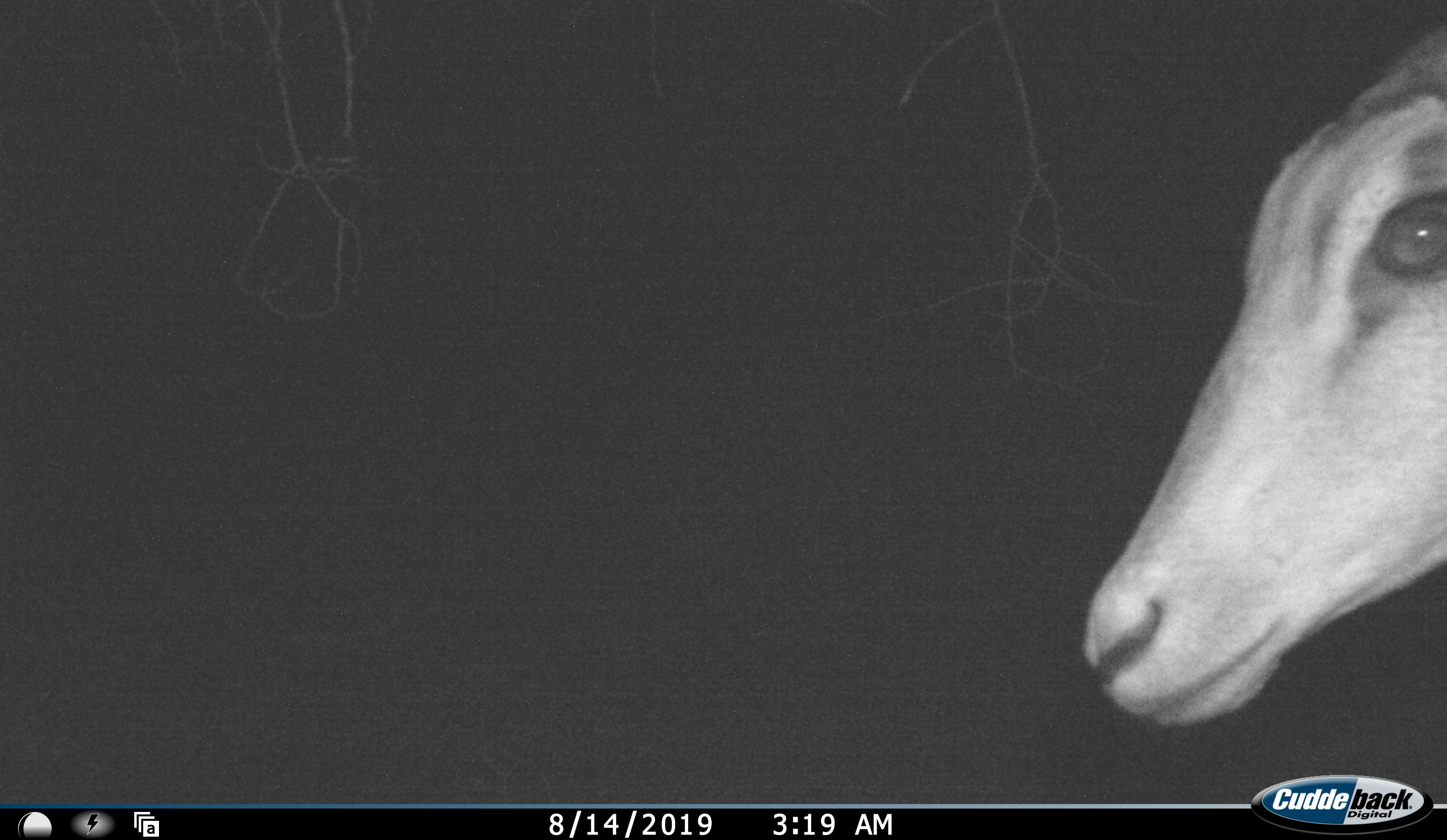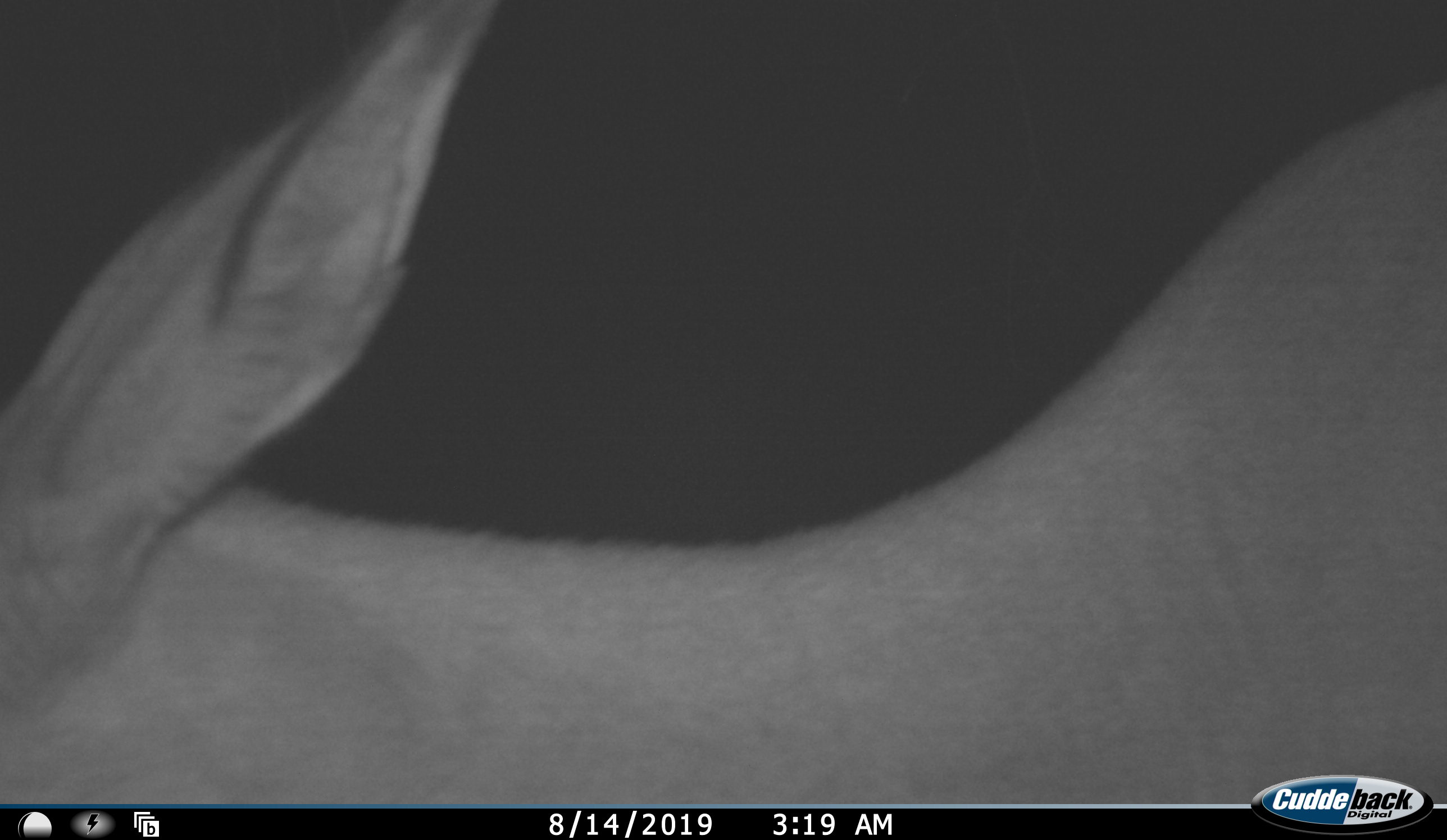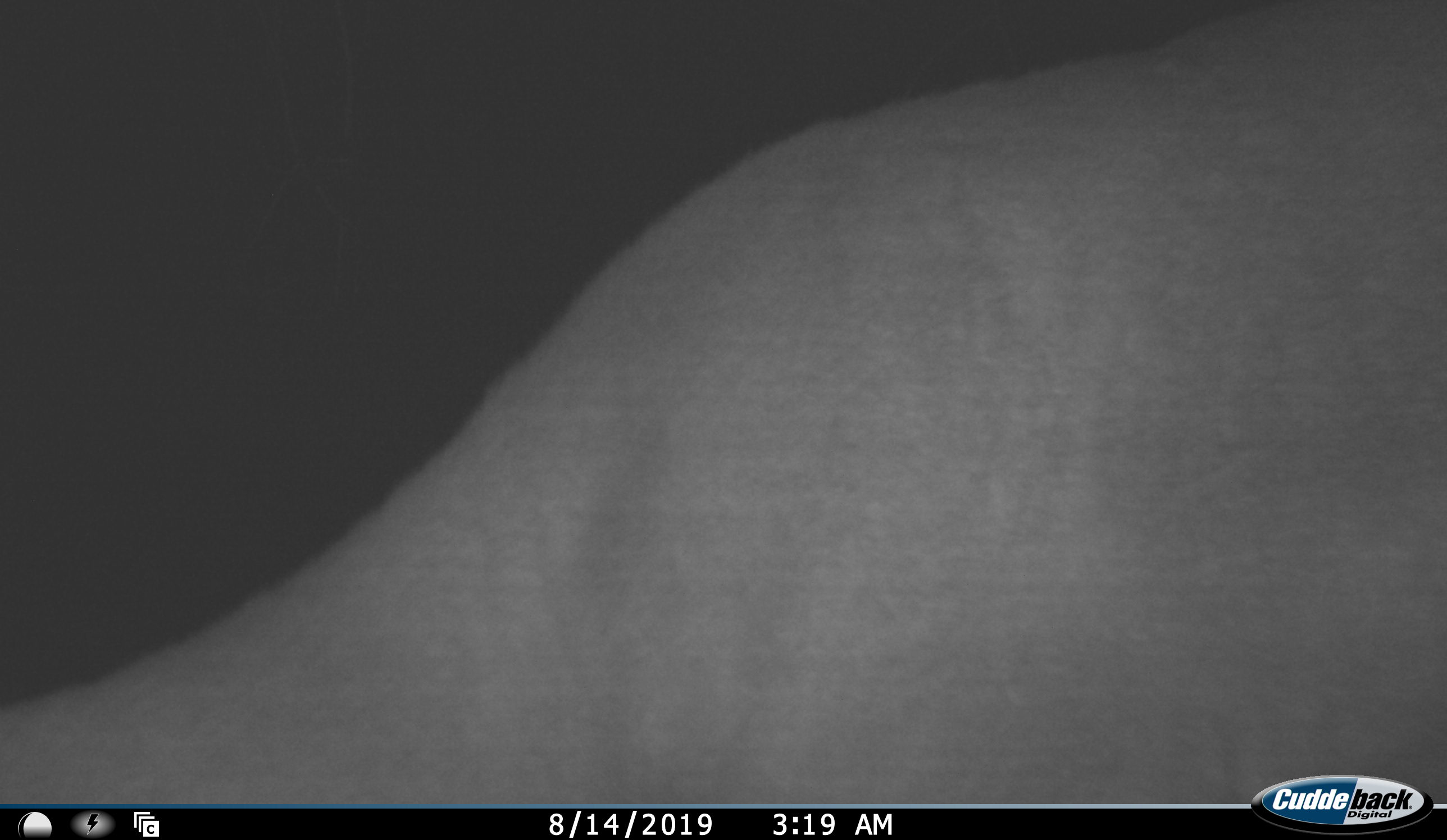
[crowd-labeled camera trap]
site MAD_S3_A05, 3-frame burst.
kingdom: Animalia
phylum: Chordata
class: Mammalia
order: Artiodactyla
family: Bovidae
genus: Aepyceros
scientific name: Aepyceros melampus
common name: impala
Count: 1.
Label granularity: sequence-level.